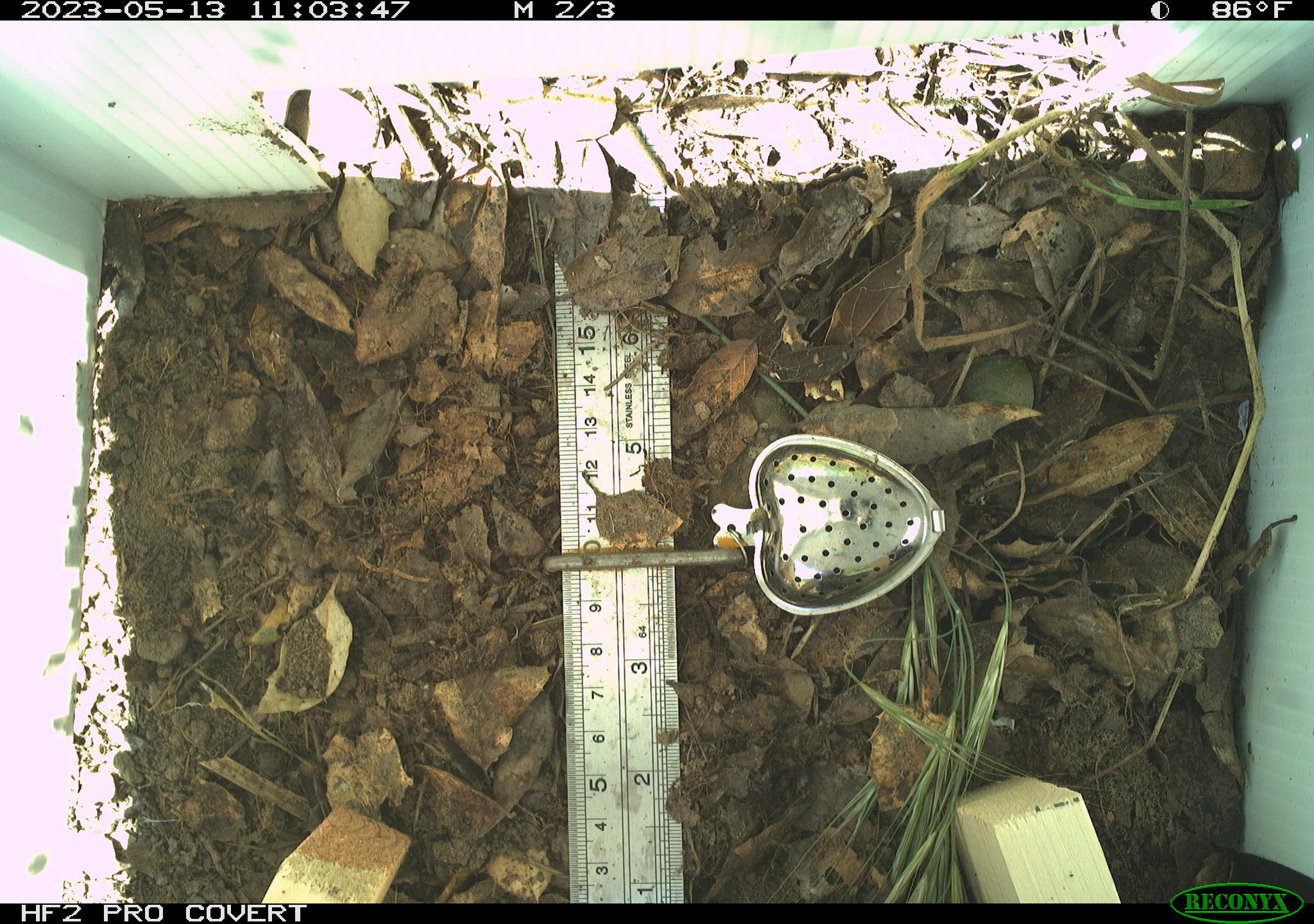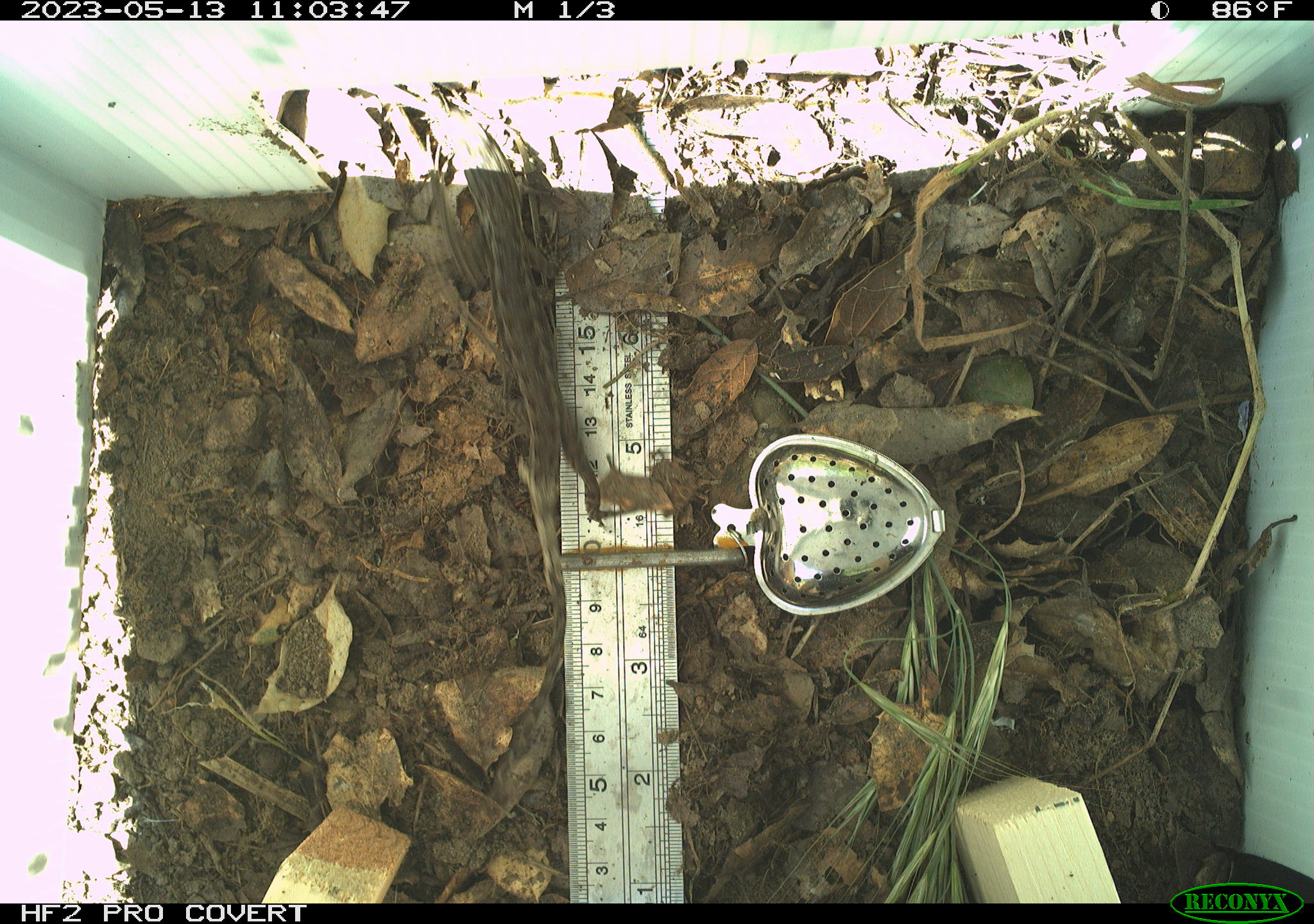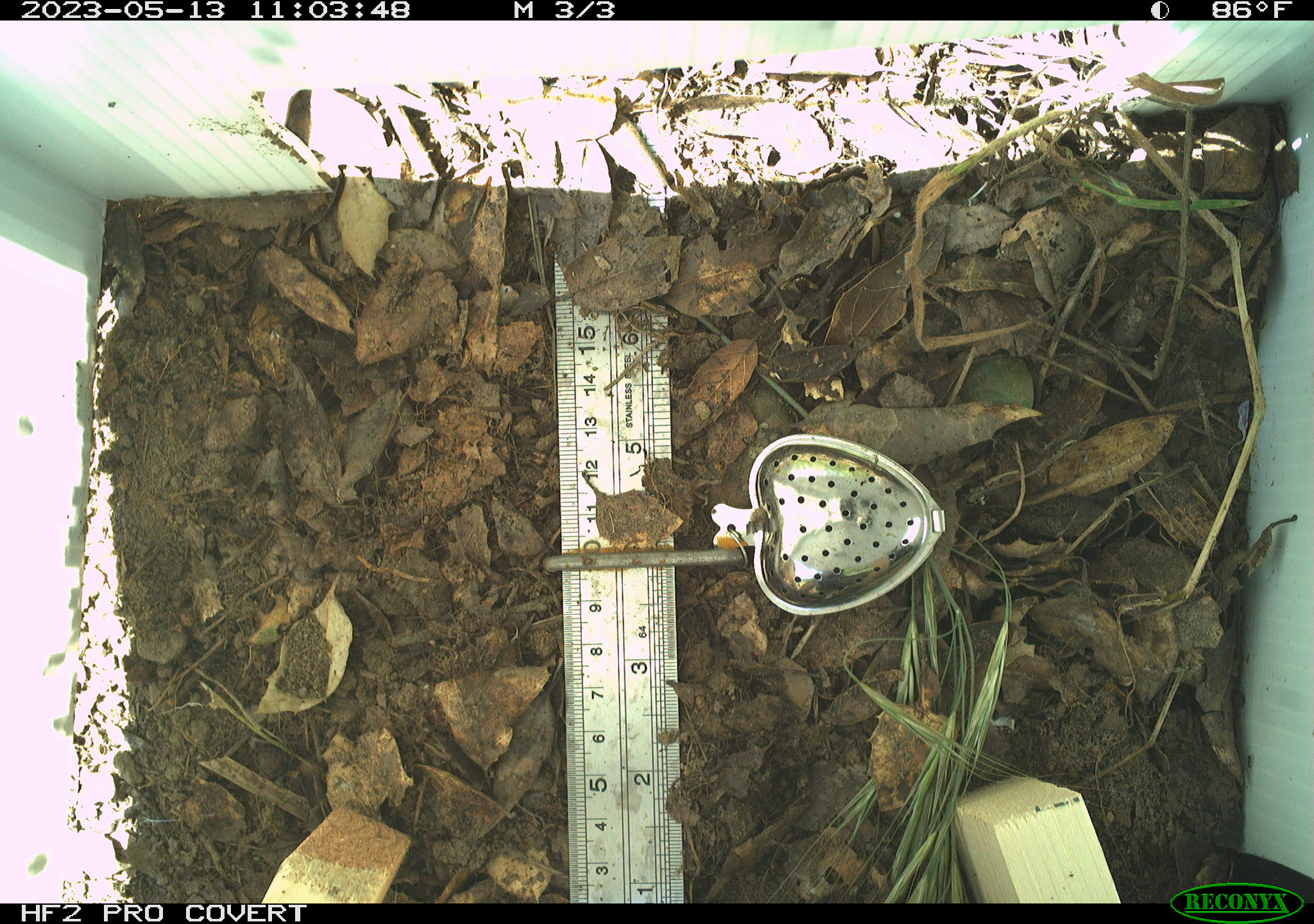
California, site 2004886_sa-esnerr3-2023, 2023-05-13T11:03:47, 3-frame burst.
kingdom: Animalia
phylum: Chordata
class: Reptilia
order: Squamata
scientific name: Squamata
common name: lizards and snakes